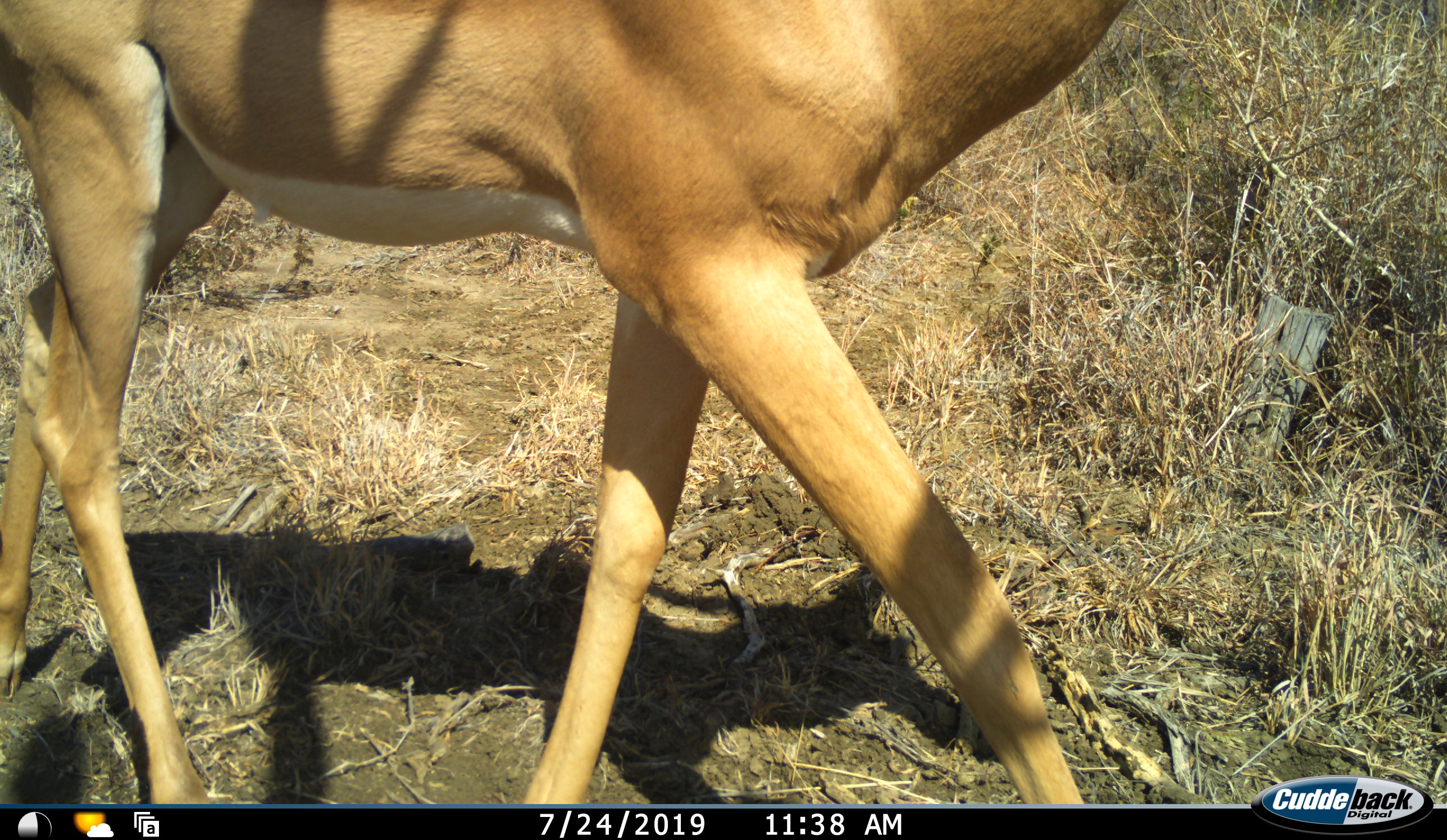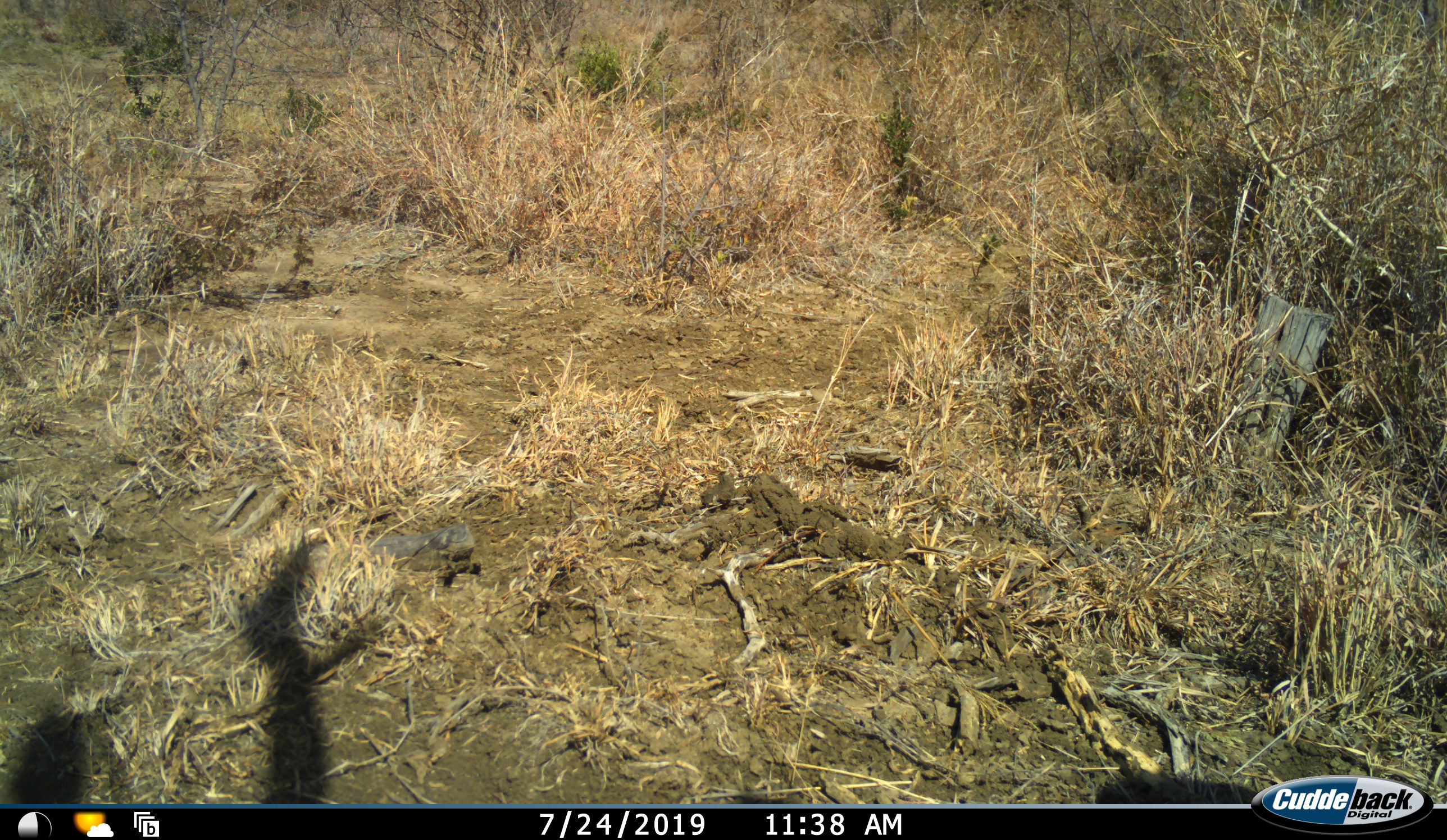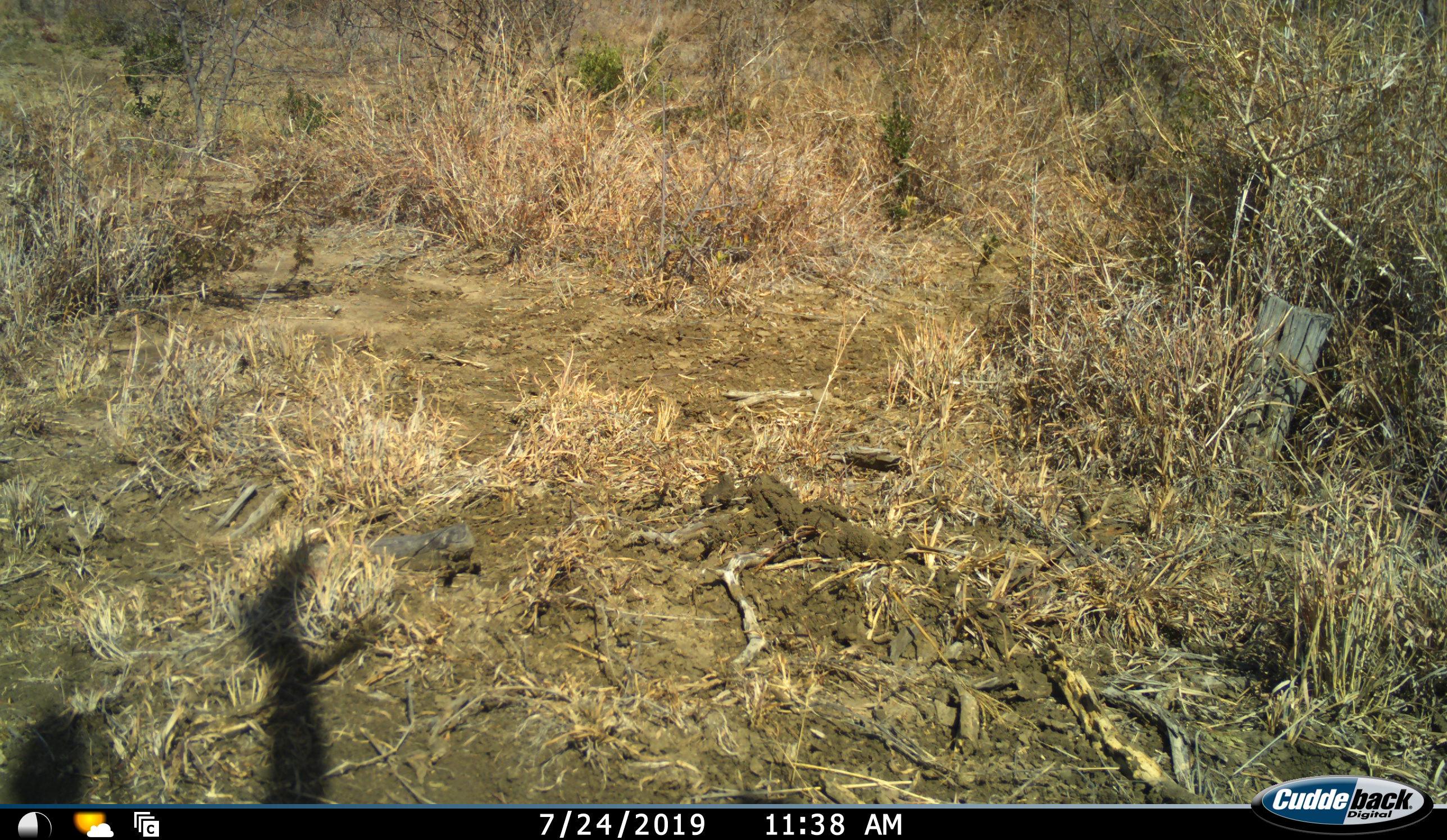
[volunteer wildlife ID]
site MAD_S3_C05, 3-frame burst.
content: unidentified animal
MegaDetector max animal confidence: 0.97